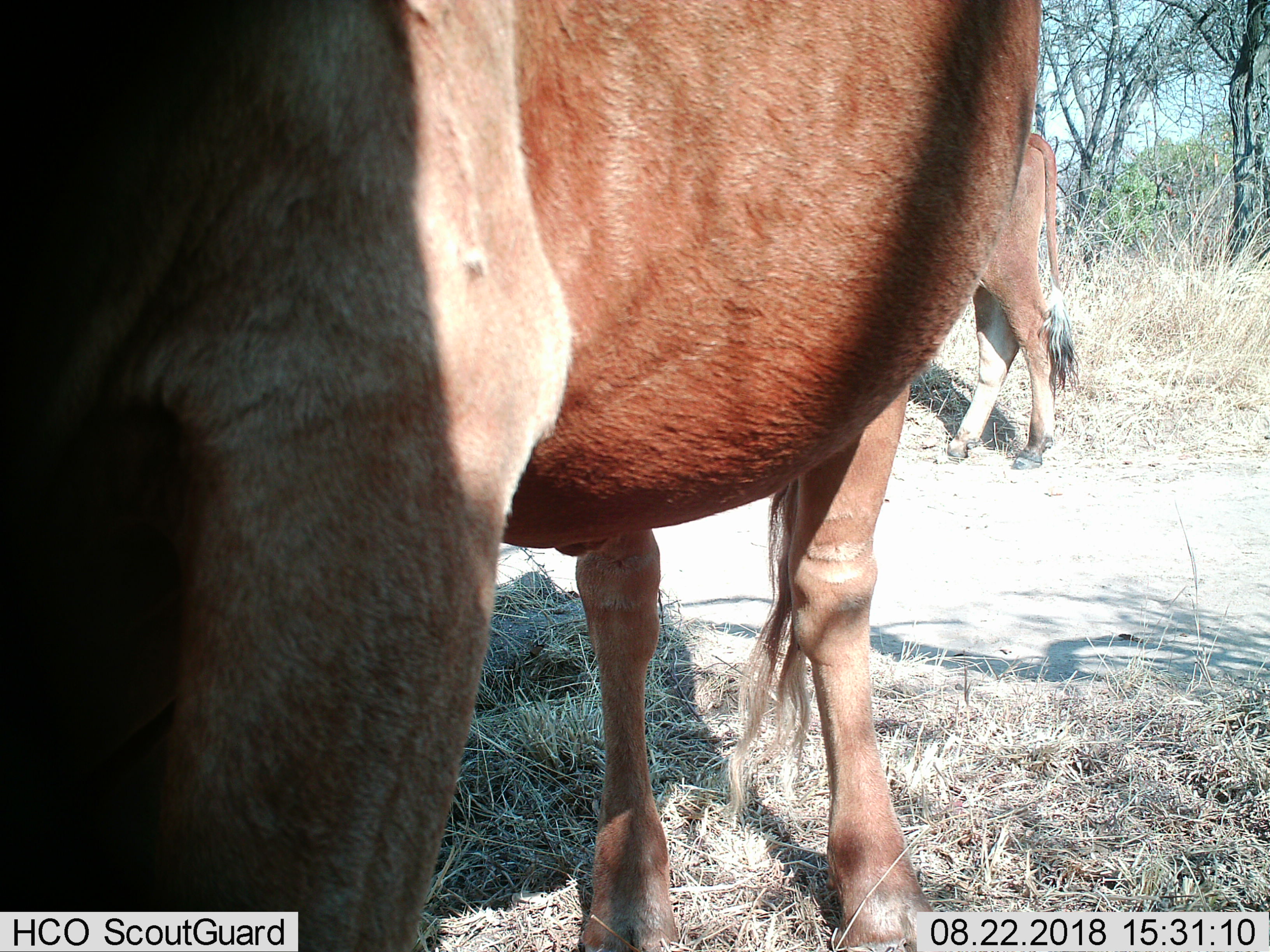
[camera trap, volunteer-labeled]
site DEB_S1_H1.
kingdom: Animalia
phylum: Chordata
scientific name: Vertebrata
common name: domestic animal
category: domesticanimal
Domesticanimal (domestic animal) (Vertebrata), count 2. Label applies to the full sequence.